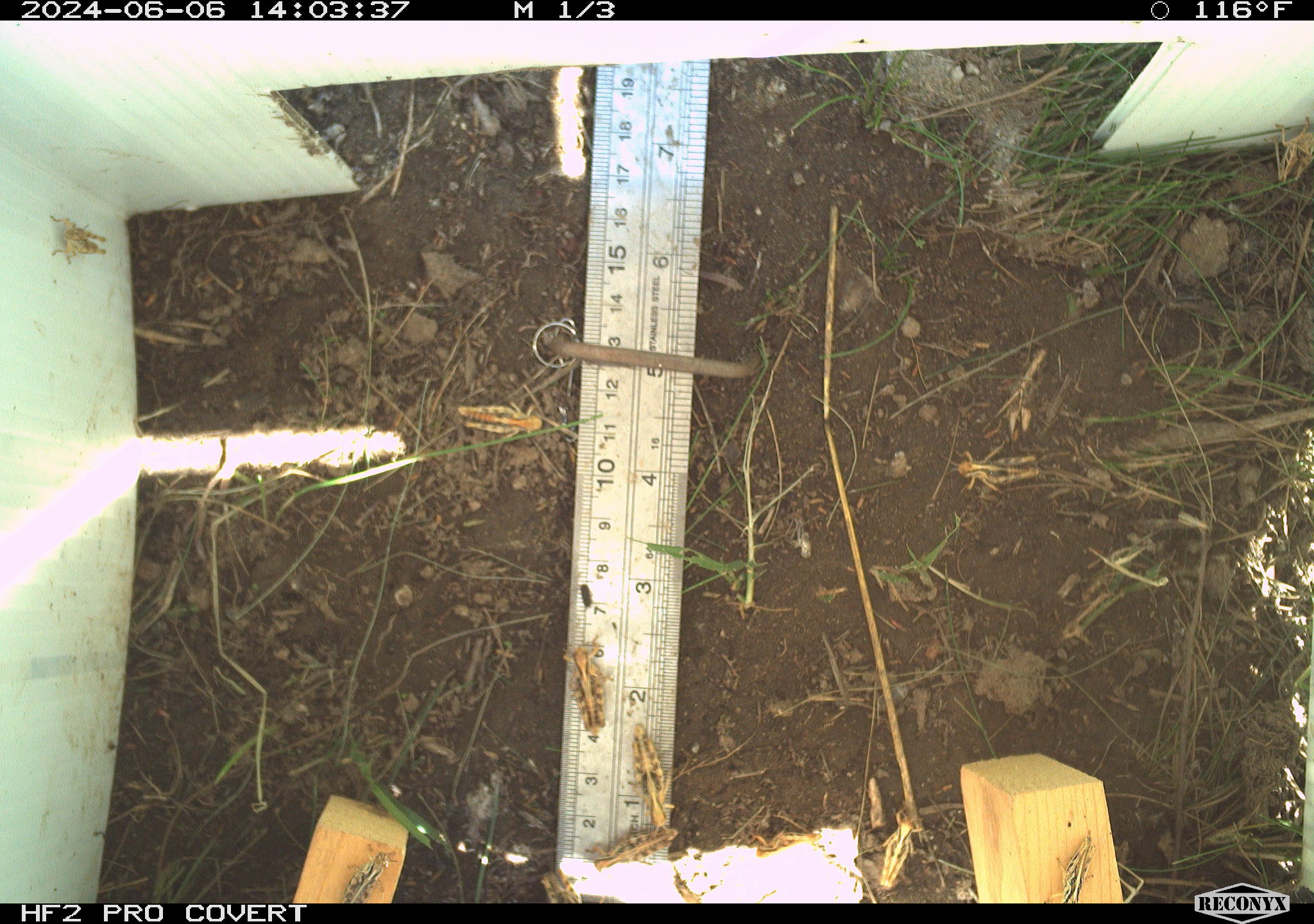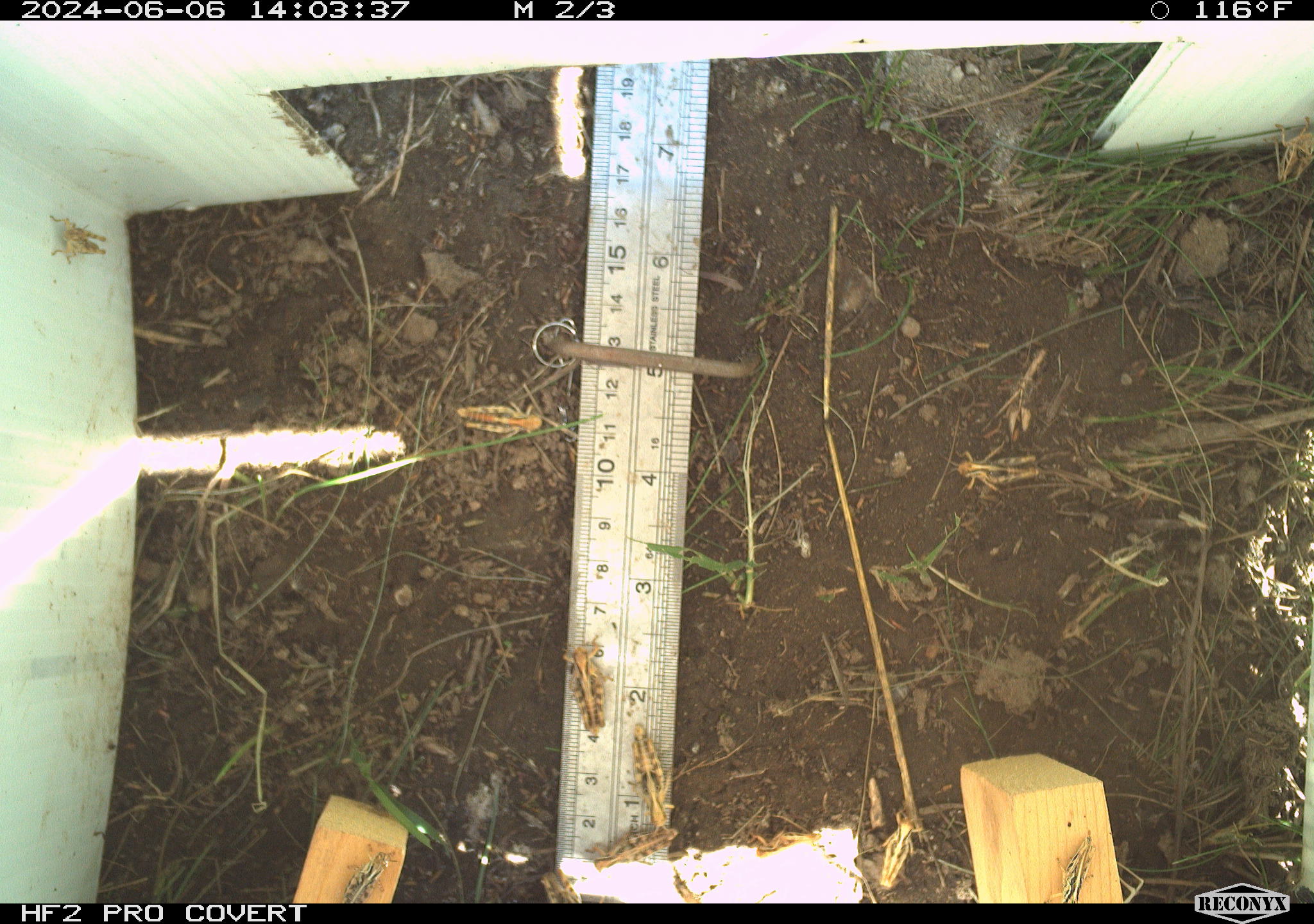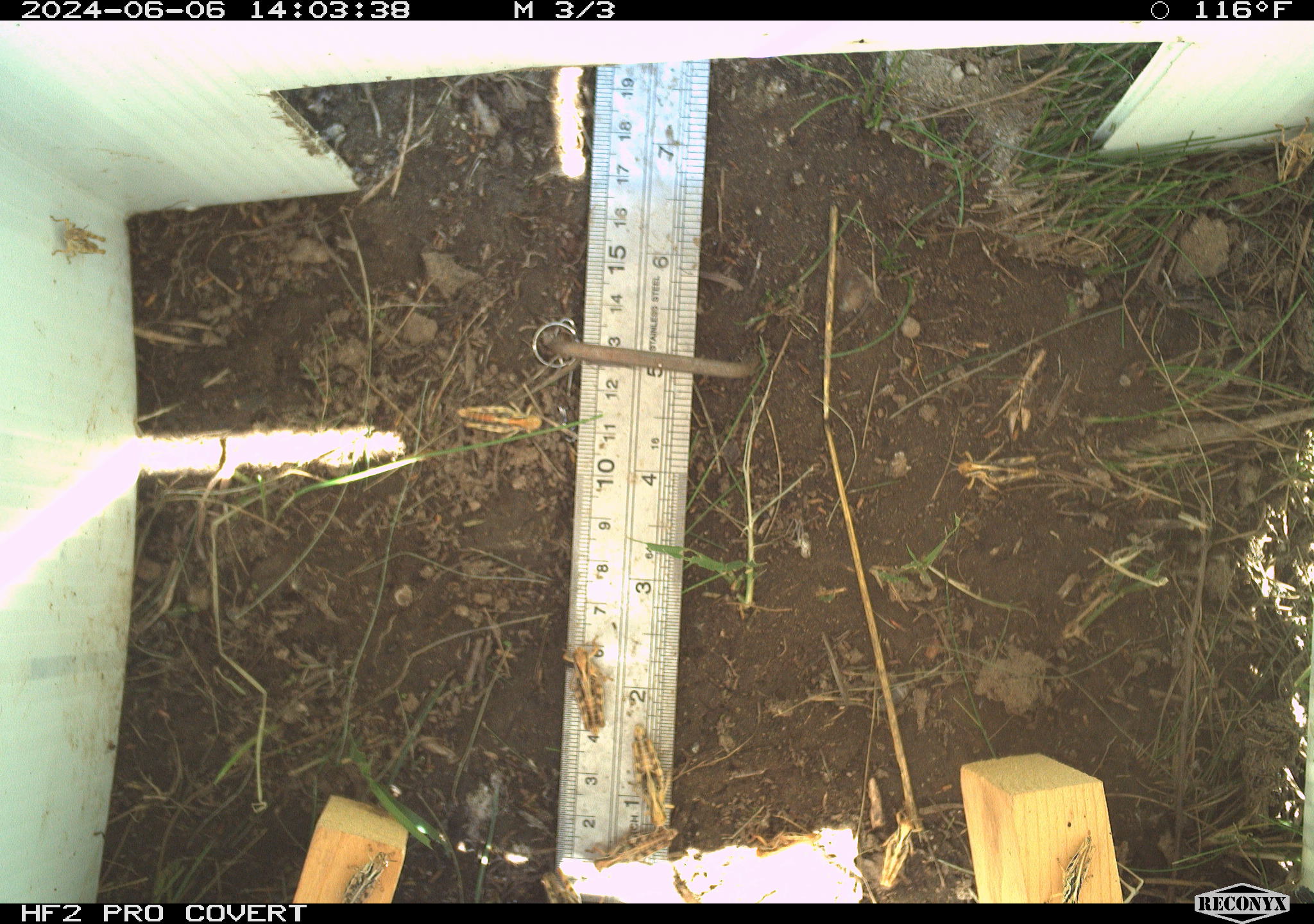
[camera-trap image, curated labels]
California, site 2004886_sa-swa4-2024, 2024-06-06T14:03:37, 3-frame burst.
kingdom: Animalia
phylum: Arthropoda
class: Insecta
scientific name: Insecta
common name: insect